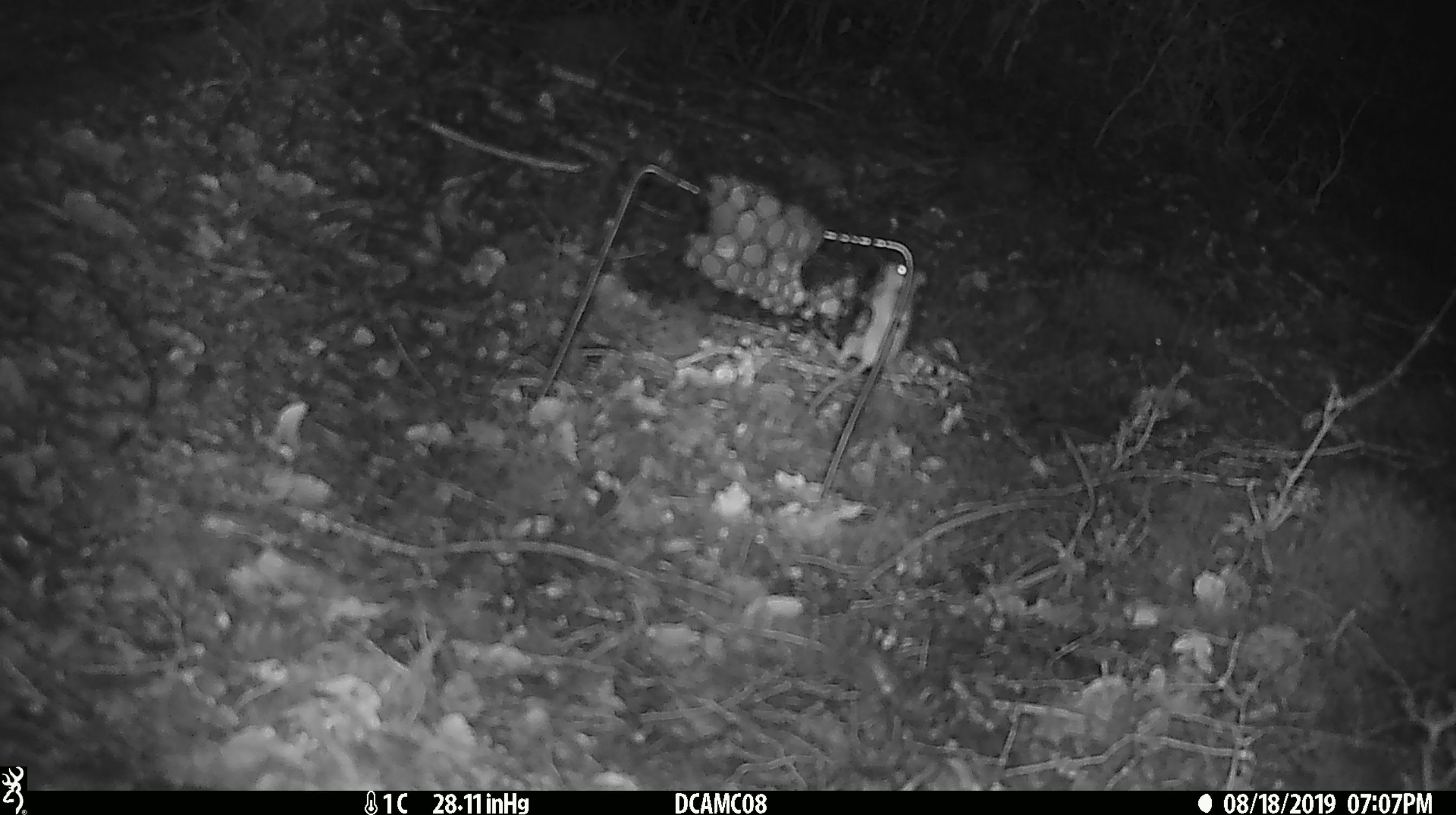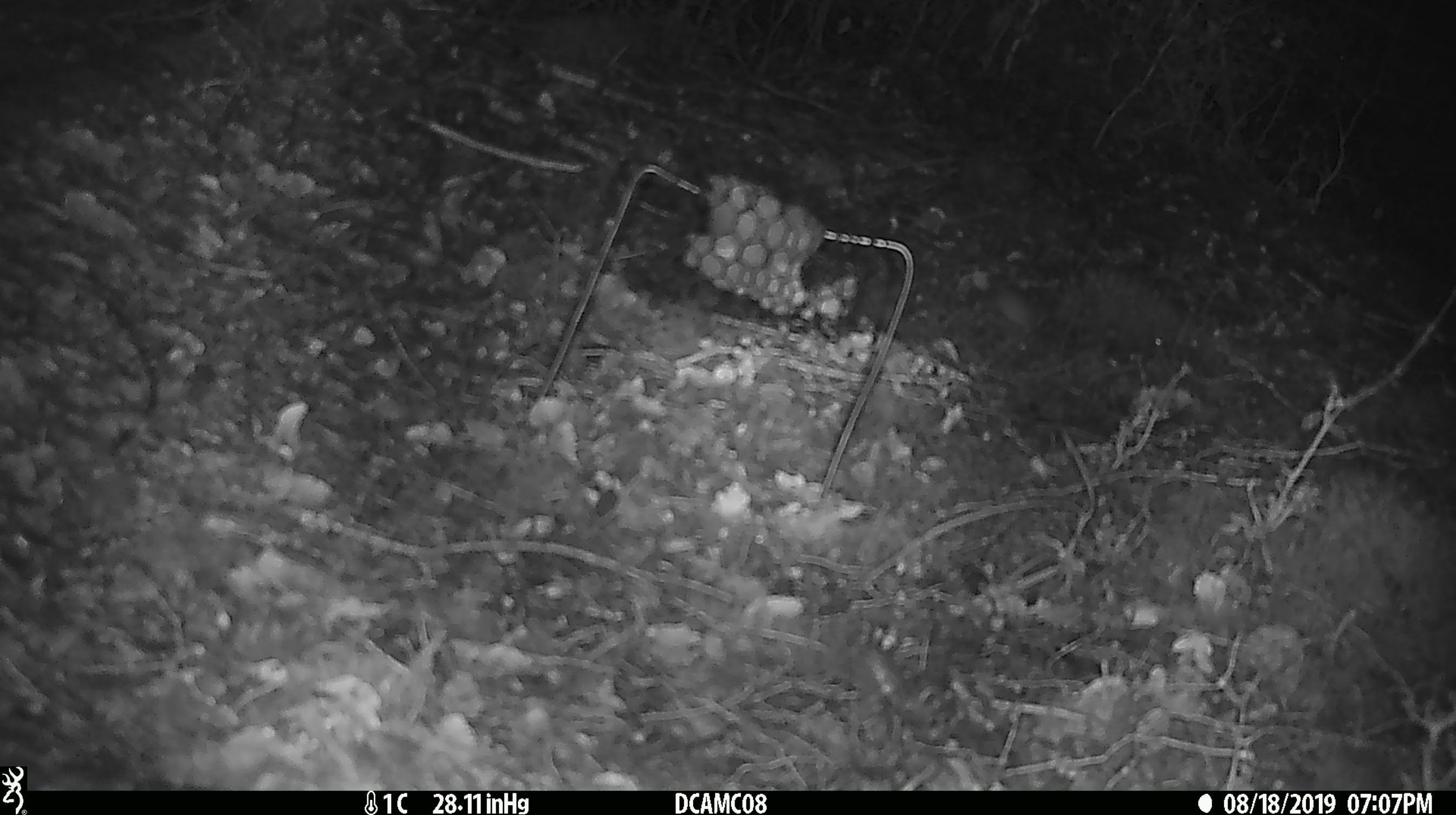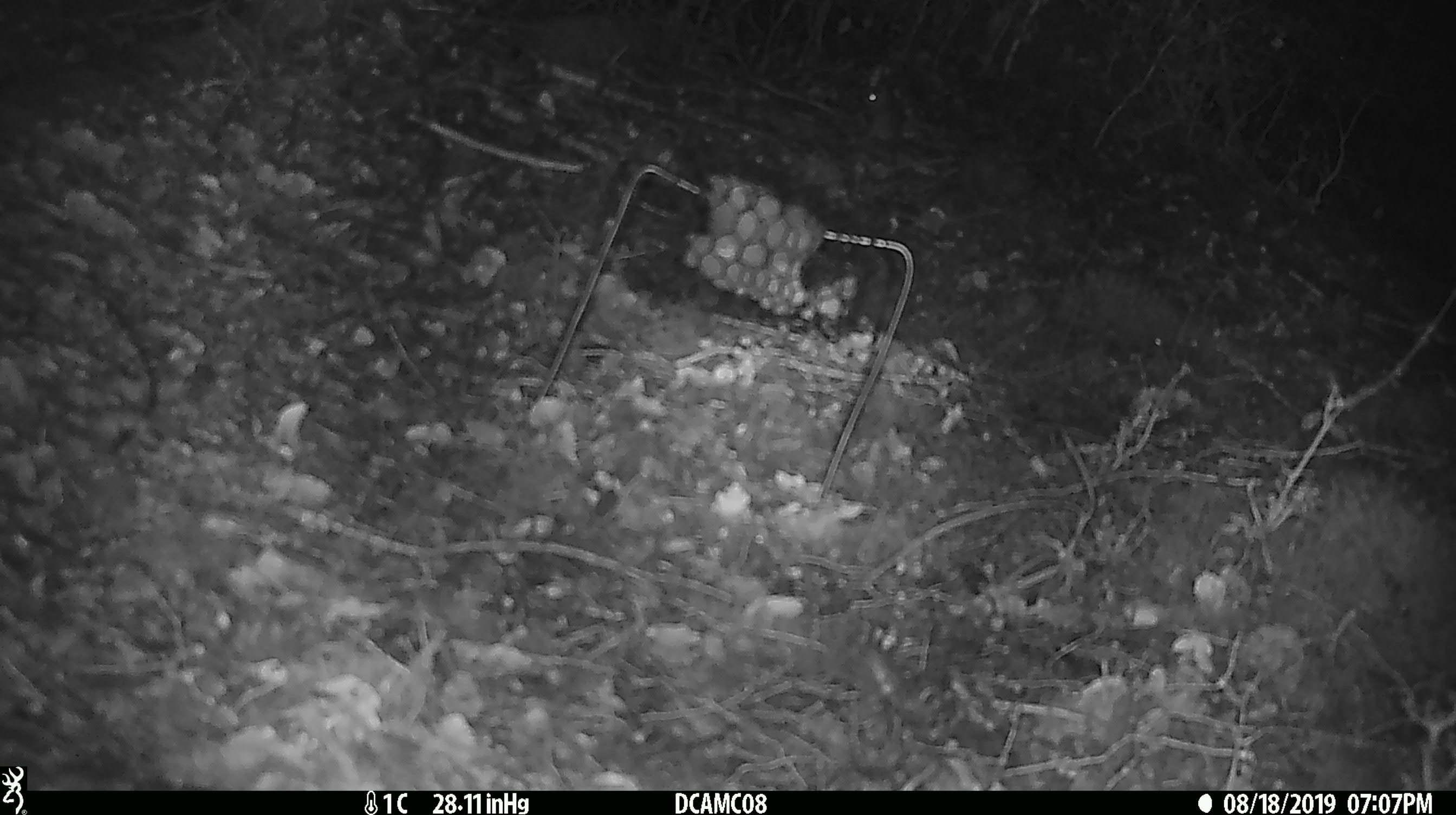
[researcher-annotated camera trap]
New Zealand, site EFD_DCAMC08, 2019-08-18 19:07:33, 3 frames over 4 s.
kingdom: Animalia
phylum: Chordata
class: Mammalia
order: Rodentia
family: Muridae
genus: Mus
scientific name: Mus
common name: mouse